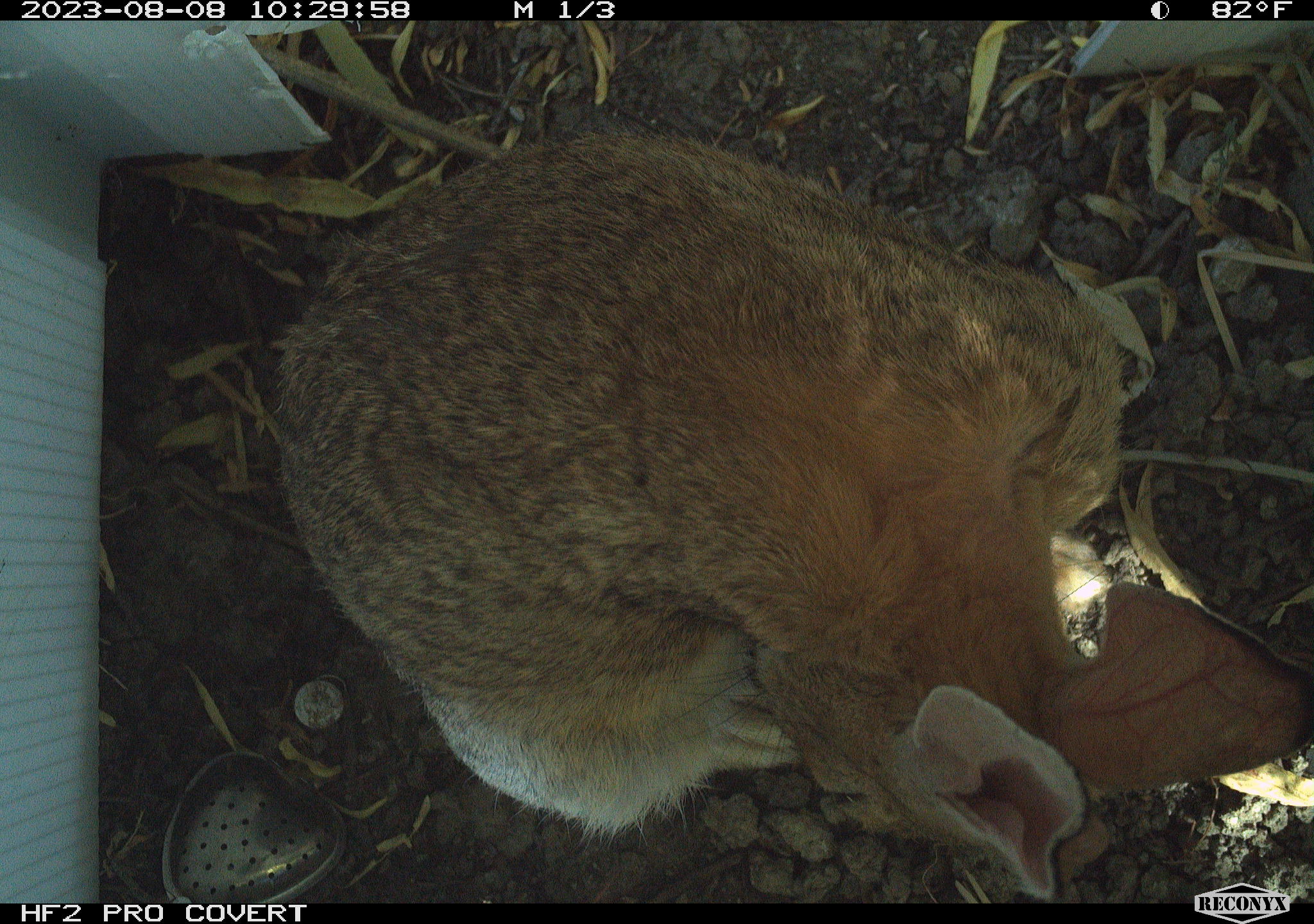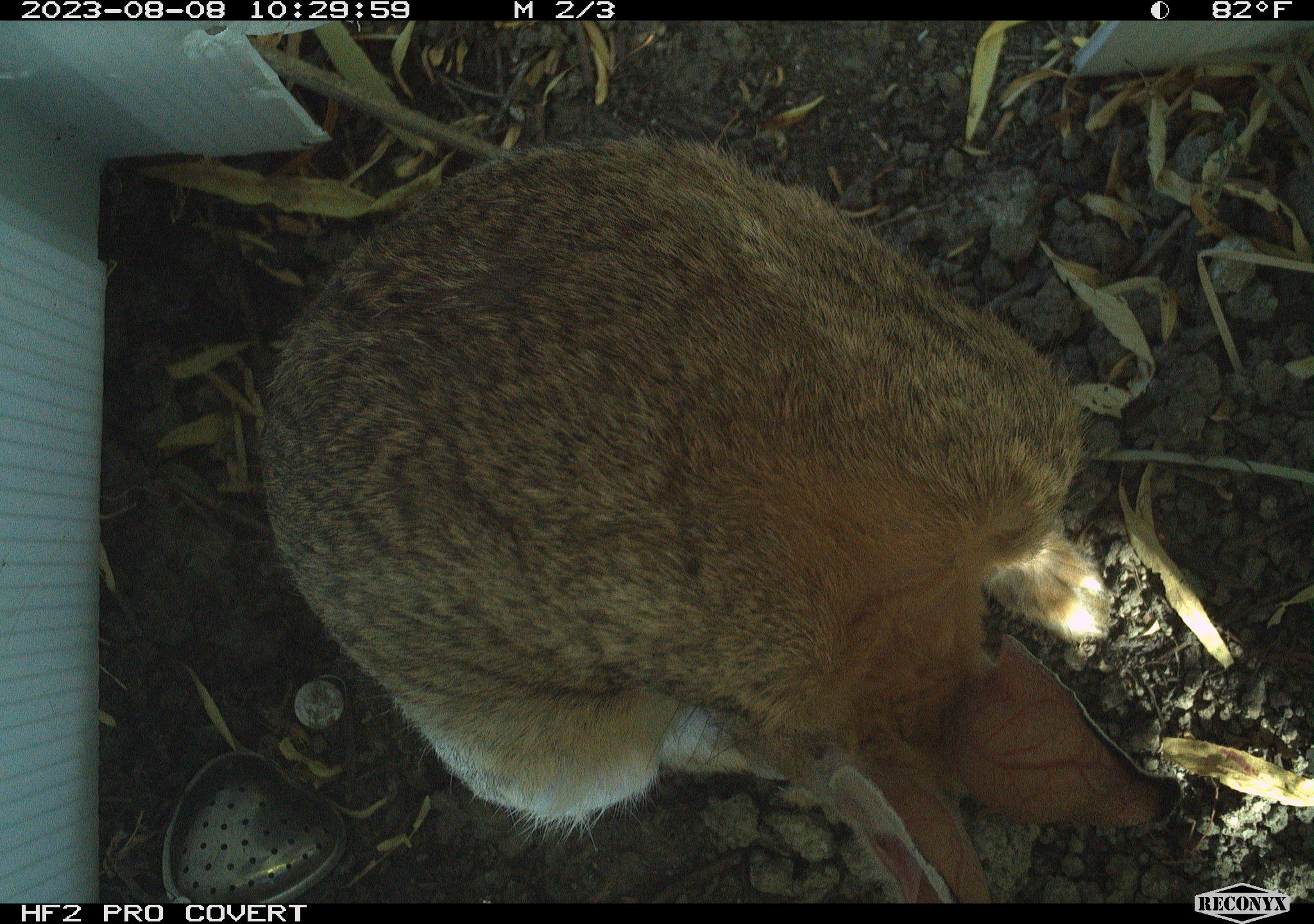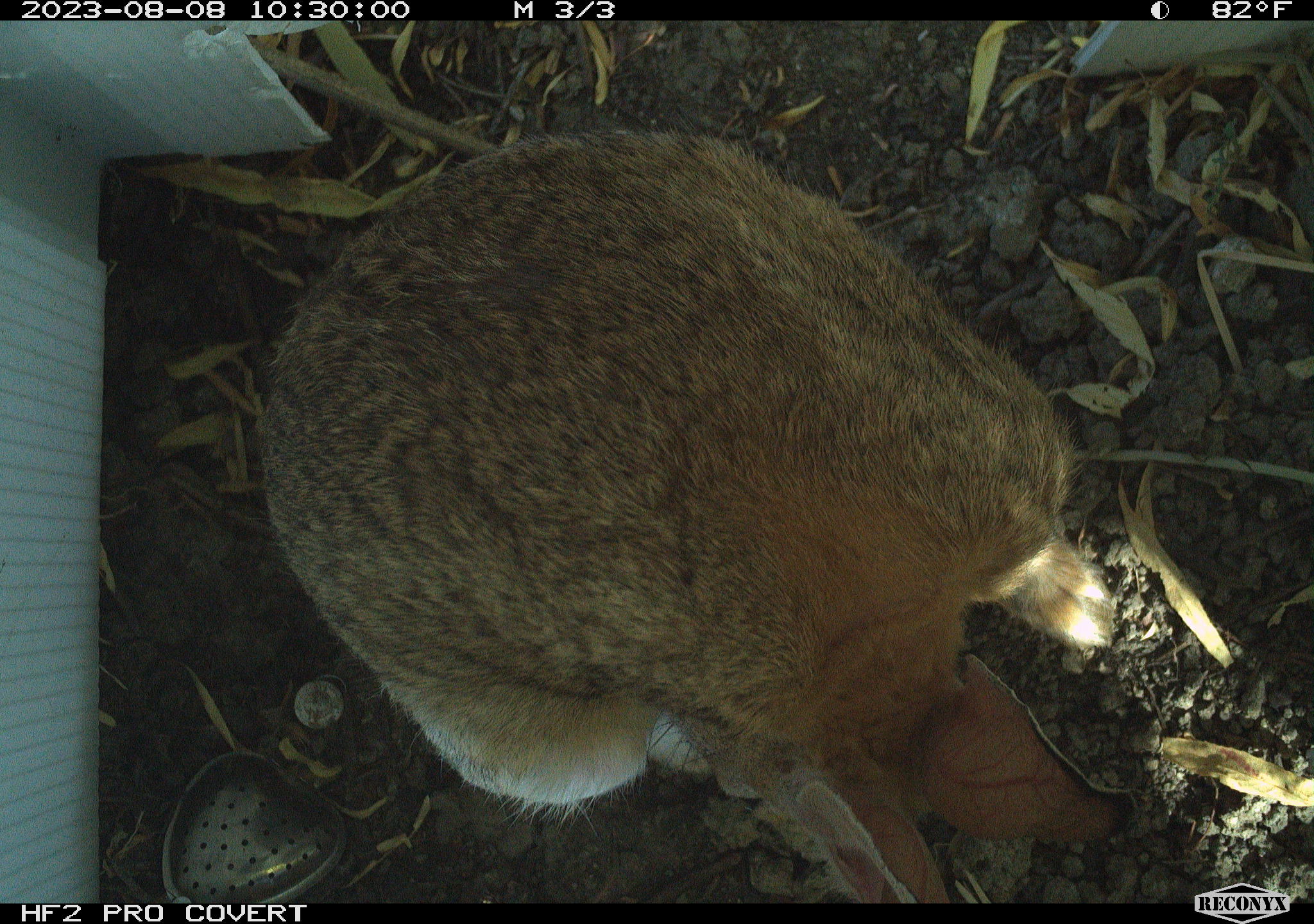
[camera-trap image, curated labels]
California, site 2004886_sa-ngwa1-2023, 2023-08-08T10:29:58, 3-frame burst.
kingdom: Animalia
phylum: Chordata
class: Mammalia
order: Lagomorpha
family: Leporidae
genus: Sylvilagus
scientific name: Sylvilagus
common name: cottontail rabbits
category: sylvilagus species